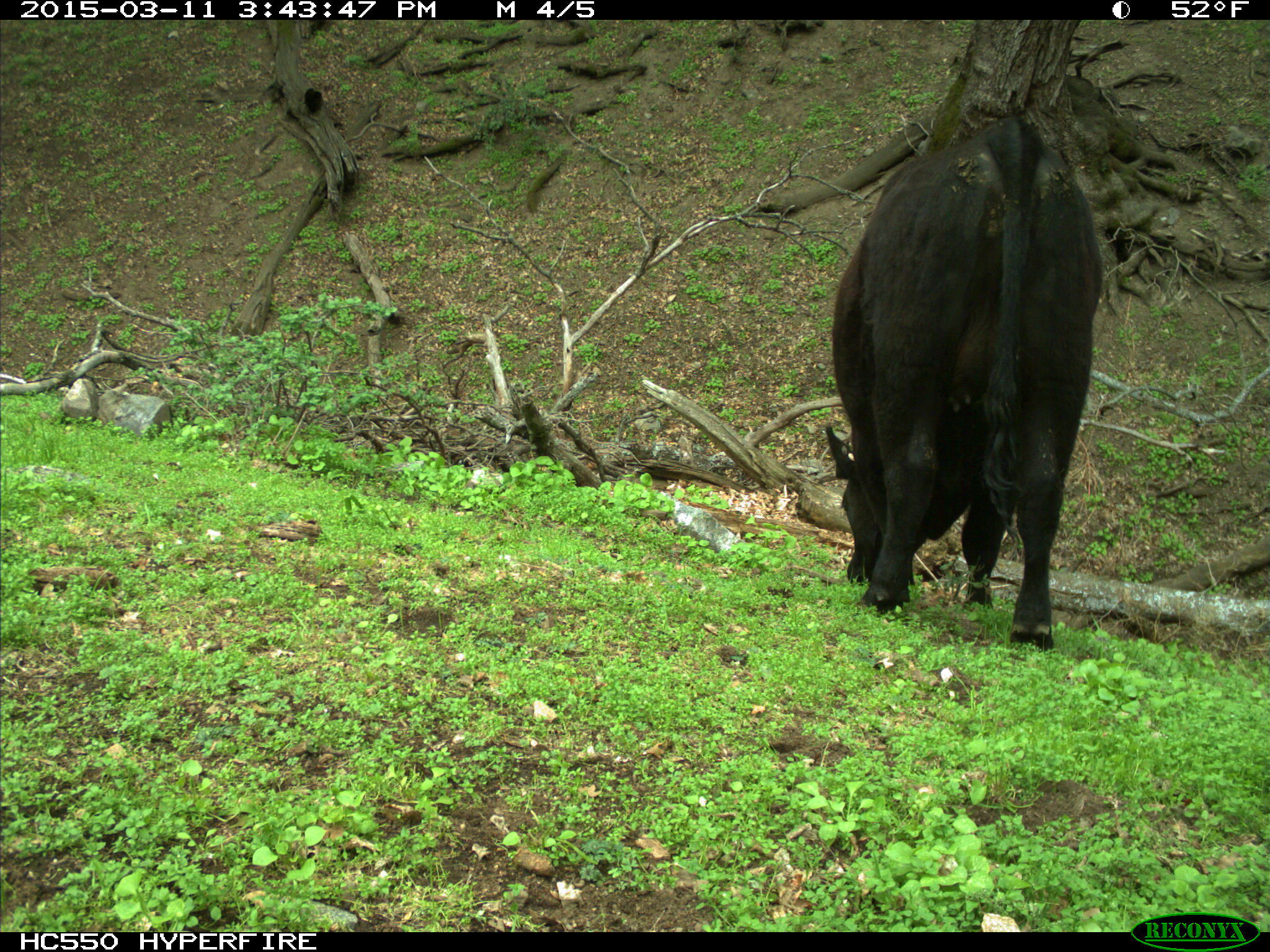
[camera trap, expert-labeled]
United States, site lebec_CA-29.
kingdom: Animalia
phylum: Chordata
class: Mammalia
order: Artiodactyla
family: Bovidae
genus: Bos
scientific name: Bos taurus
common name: domestic cow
Bos taurus (domestic cow).